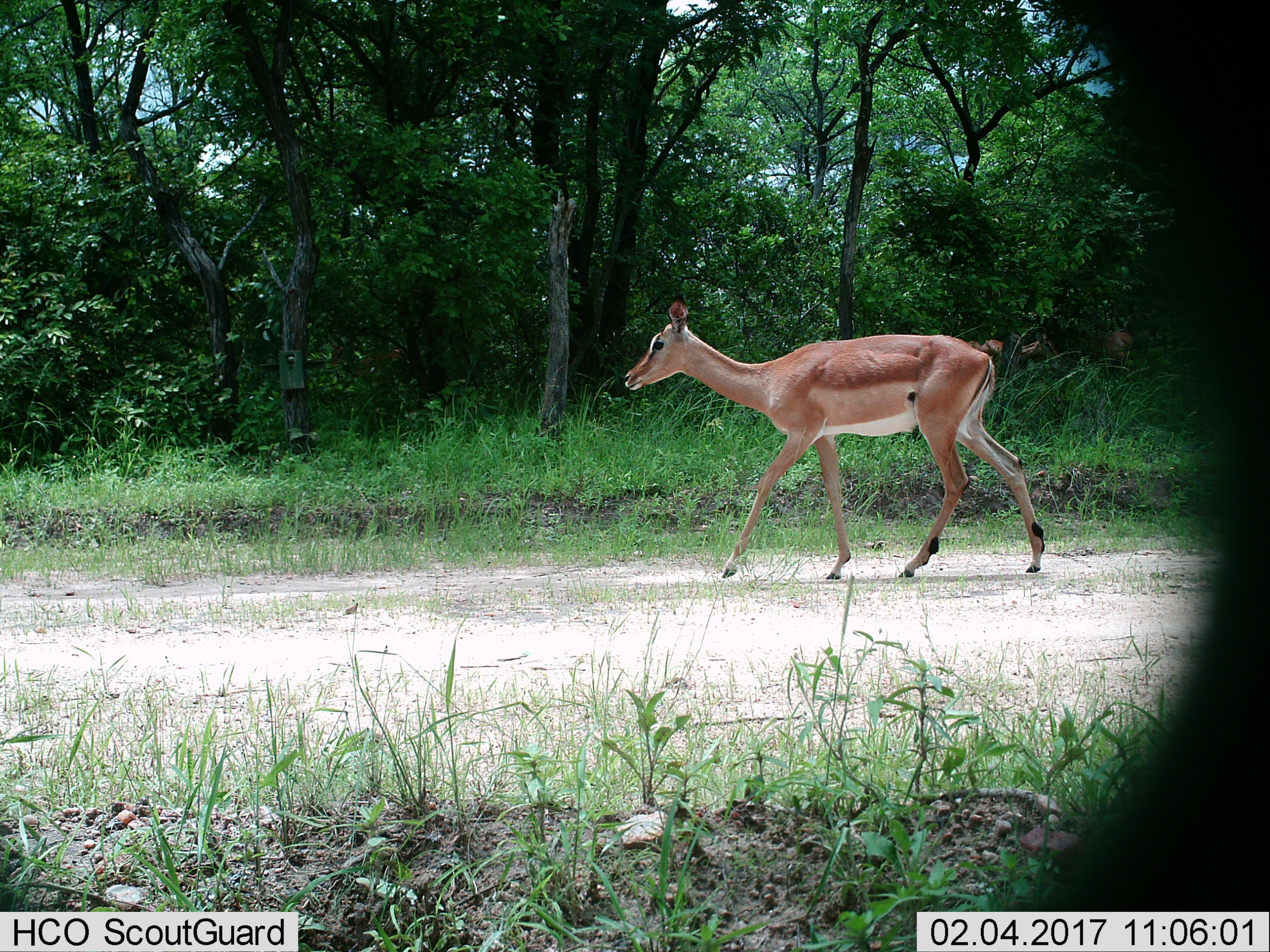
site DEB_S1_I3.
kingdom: Animalia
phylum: Chordata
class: Mammalia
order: Artiodactyla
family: Bovidae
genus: Aepyceros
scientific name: Aepyceros melampus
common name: impala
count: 1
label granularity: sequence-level